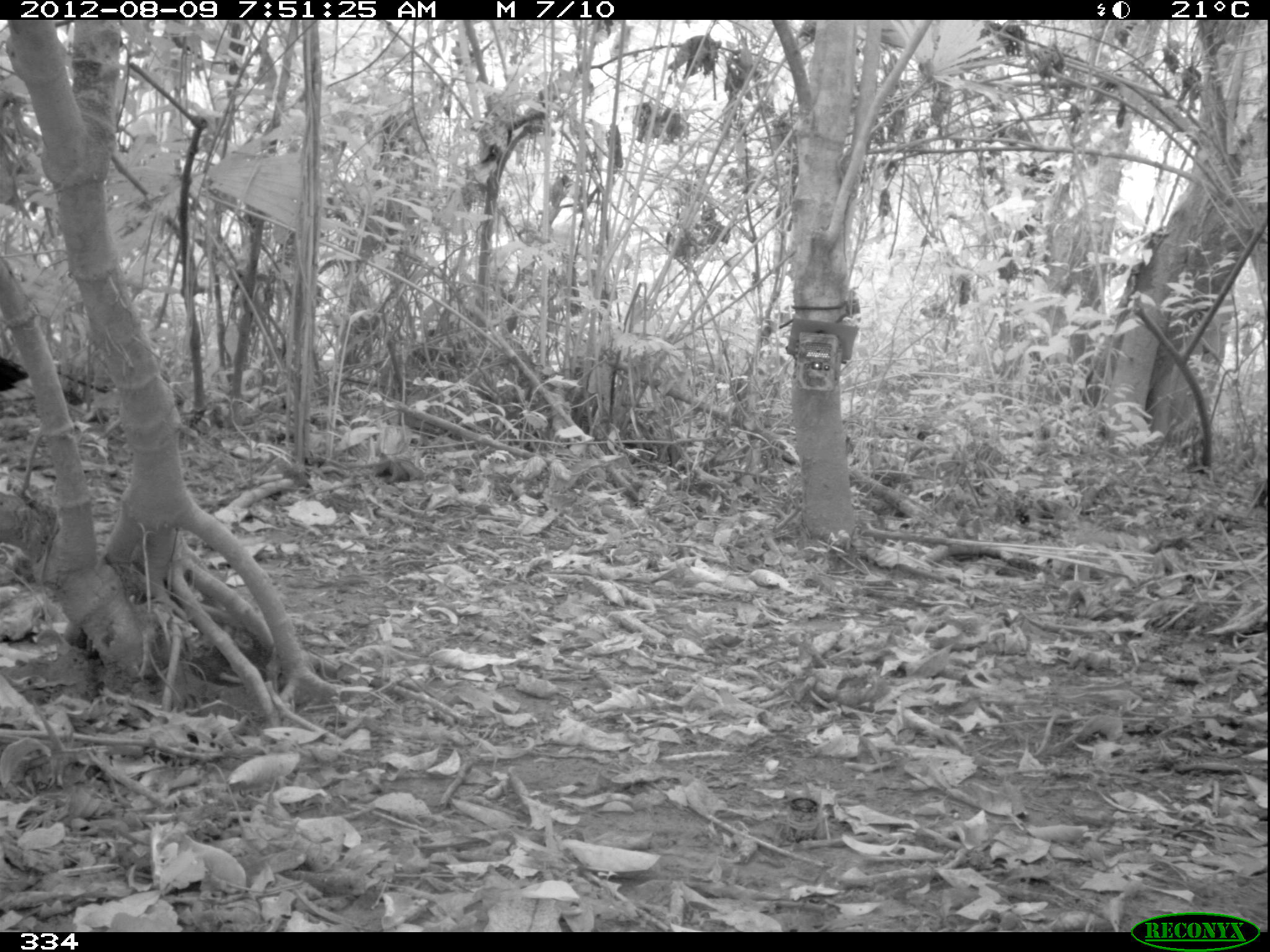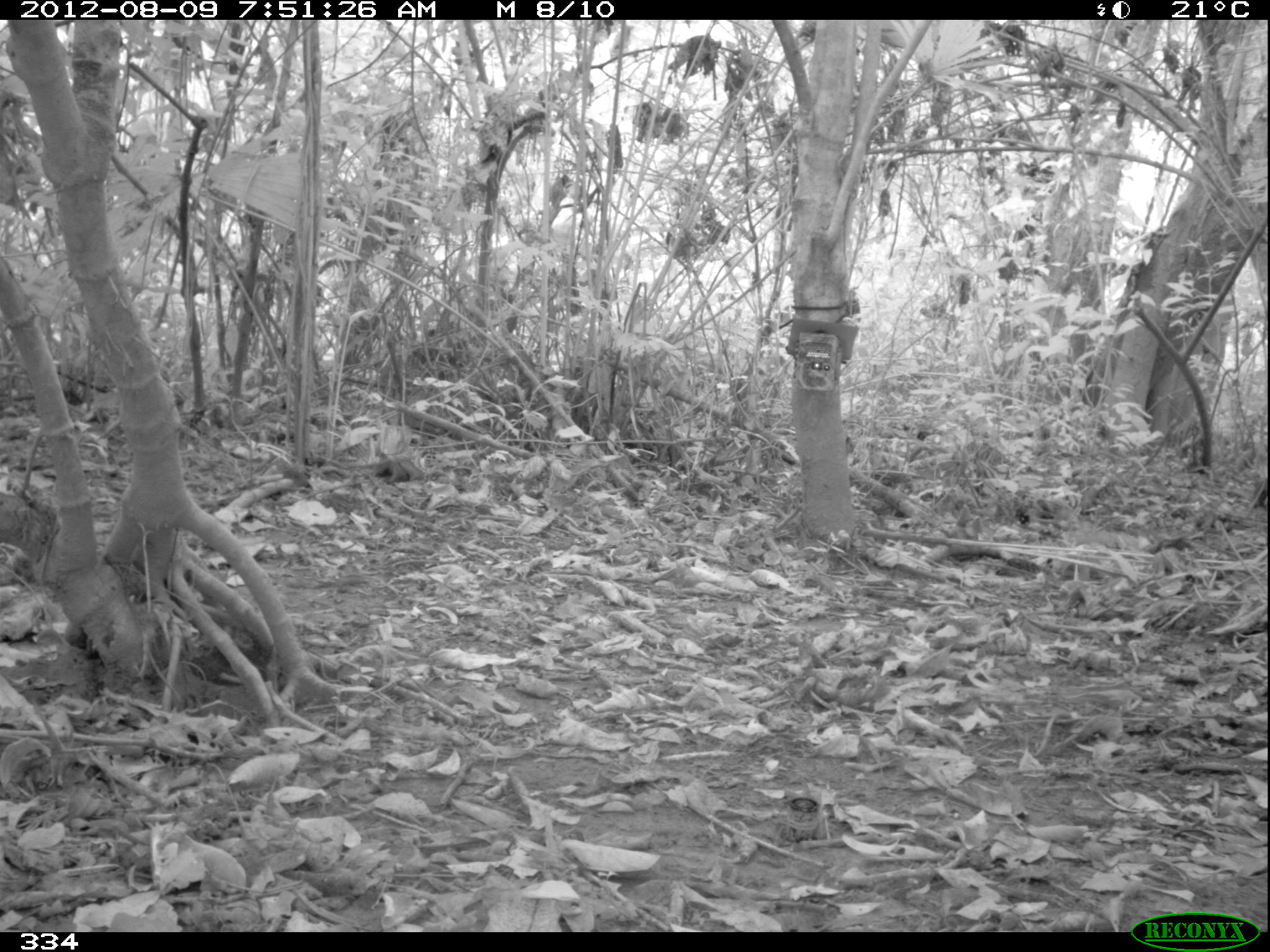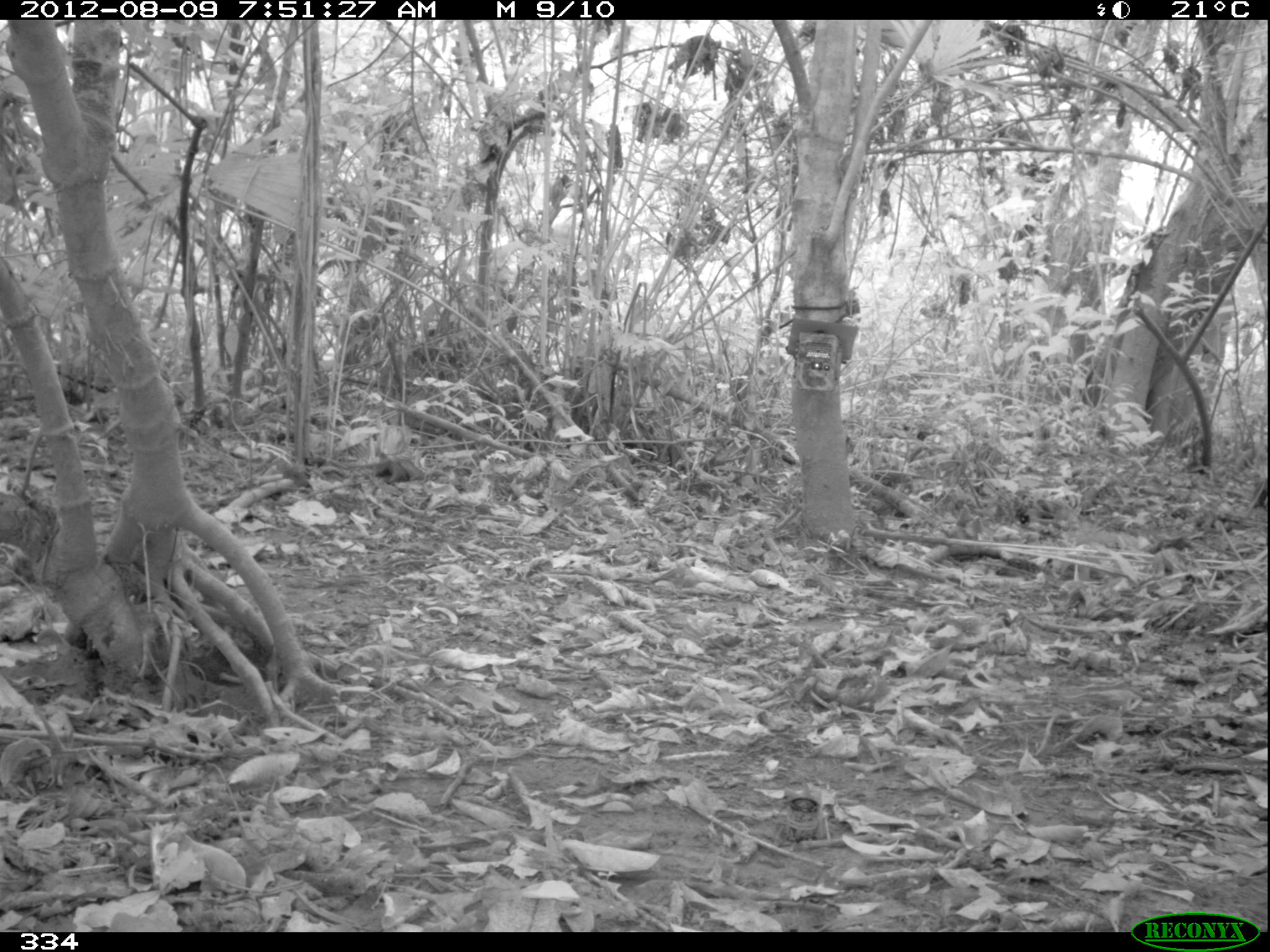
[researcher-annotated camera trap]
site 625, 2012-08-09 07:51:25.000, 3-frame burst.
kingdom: Animalia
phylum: Chordata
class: Aves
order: Galliformes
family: Cracidae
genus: Mitu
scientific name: Mitu tuberosum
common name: razor-billed curassow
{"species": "Mitu tuberosum (razor-billed curassow)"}